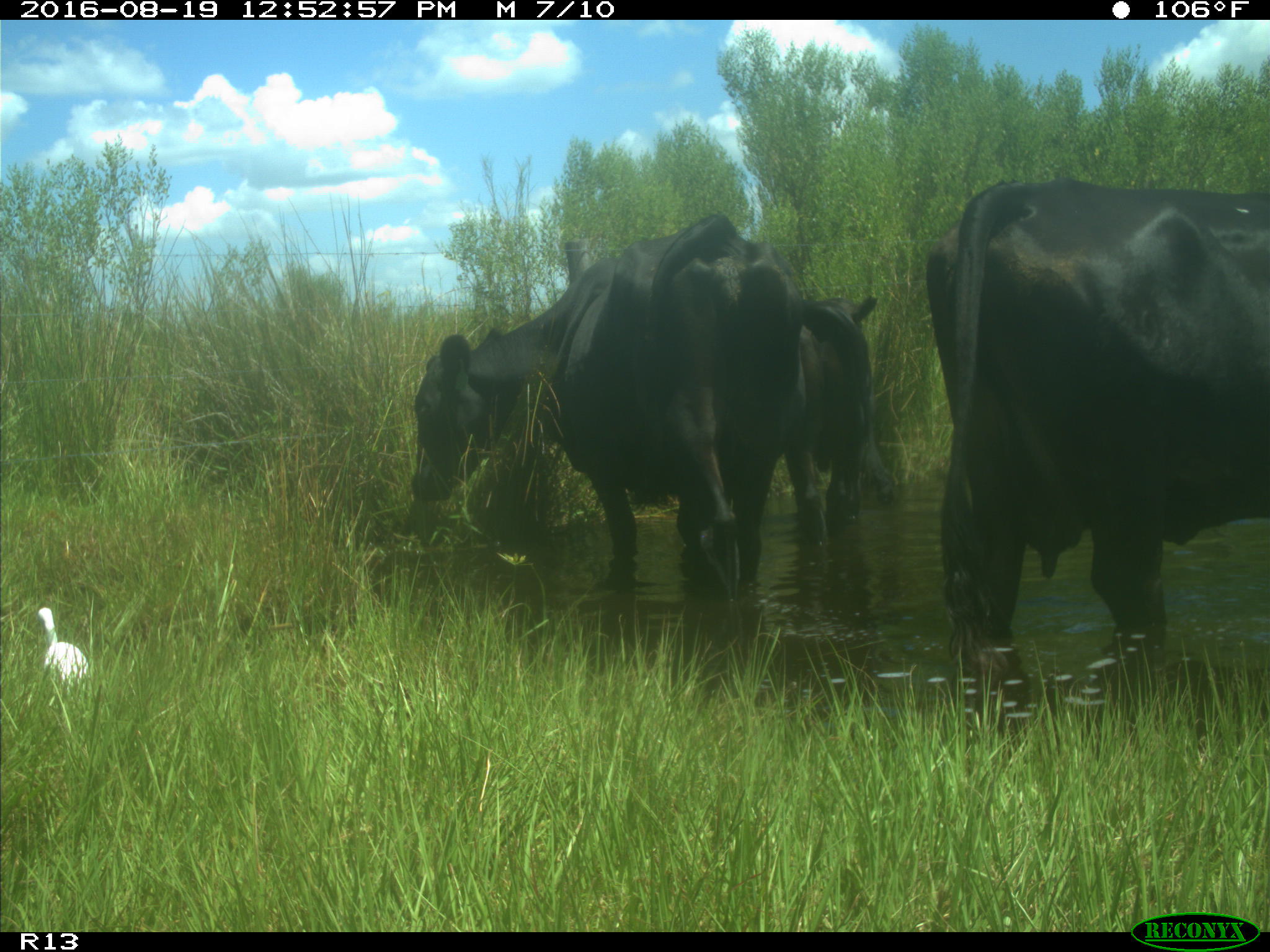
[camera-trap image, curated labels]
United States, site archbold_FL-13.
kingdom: Animalia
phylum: Chordata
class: Mammalia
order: Artiodactyla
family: Bovidae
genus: Bos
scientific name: Bos taurus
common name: domestic cow